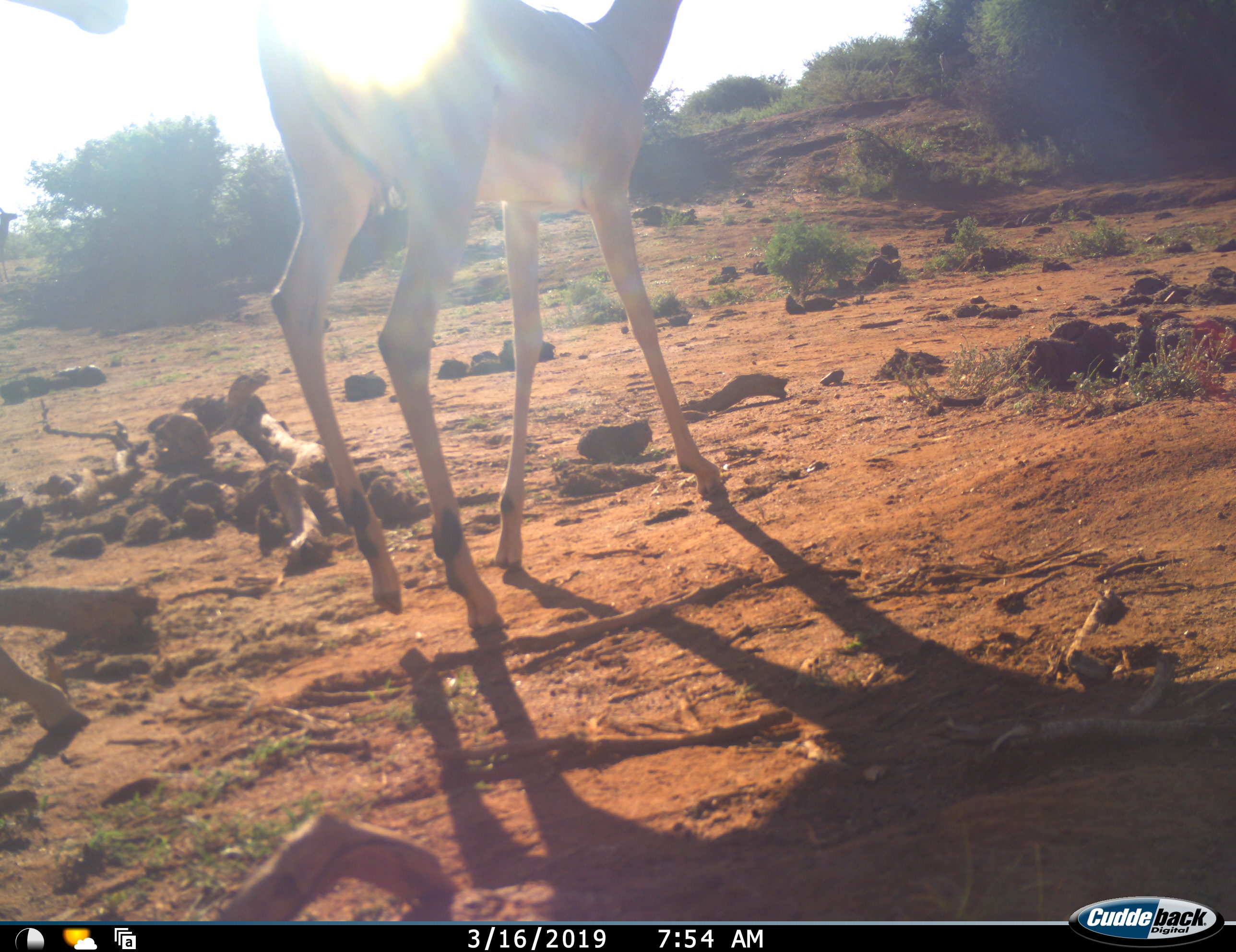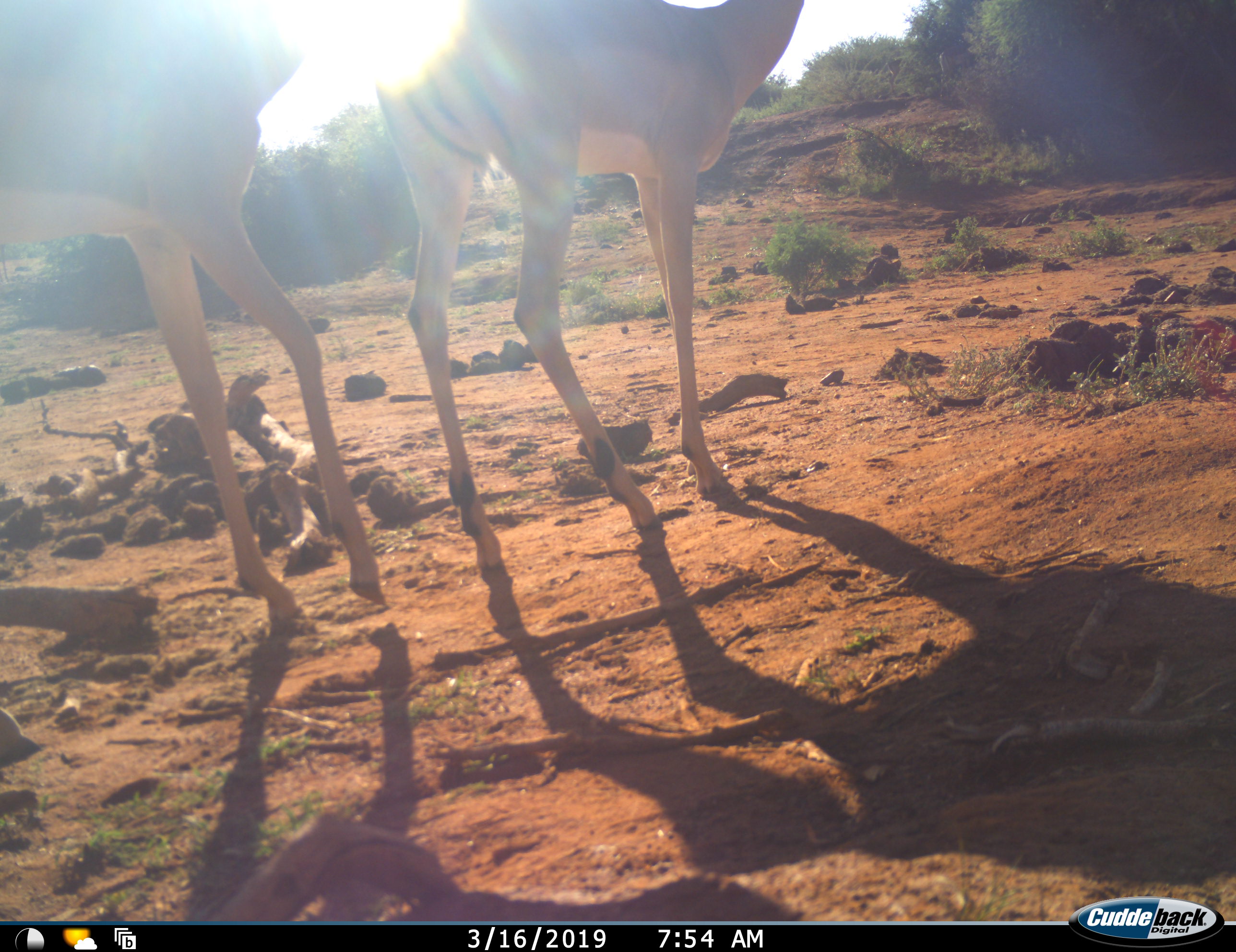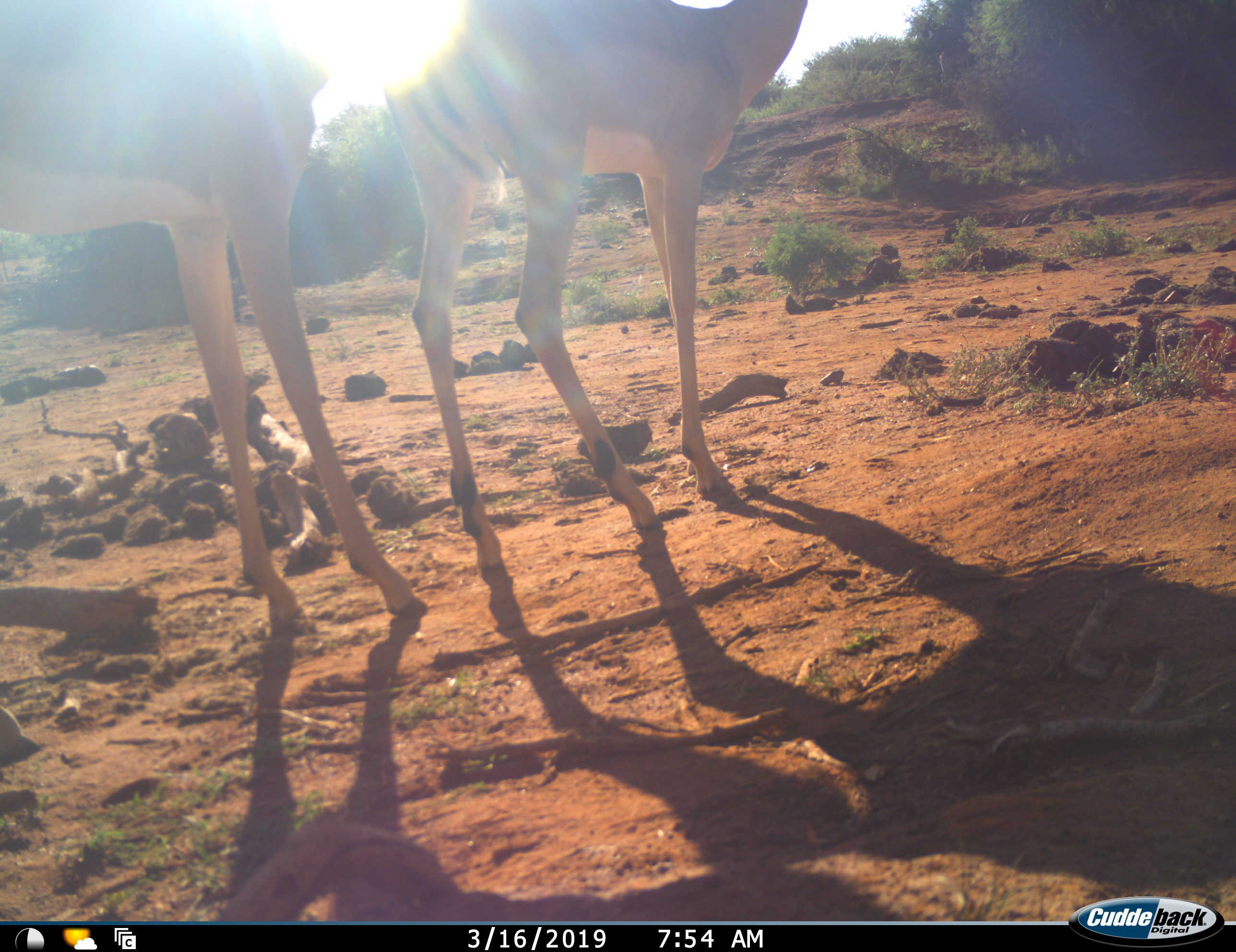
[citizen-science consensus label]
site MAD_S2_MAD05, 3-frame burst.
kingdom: Animalia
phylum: Chordata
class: Mammalia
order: Artiodactyla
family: Bovidae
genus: Aepyceros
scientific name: Aepyceros melampus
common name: impala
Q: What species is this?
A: Impala (Aepyceros melampus).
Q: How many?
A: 2.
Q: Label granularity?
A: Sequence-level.